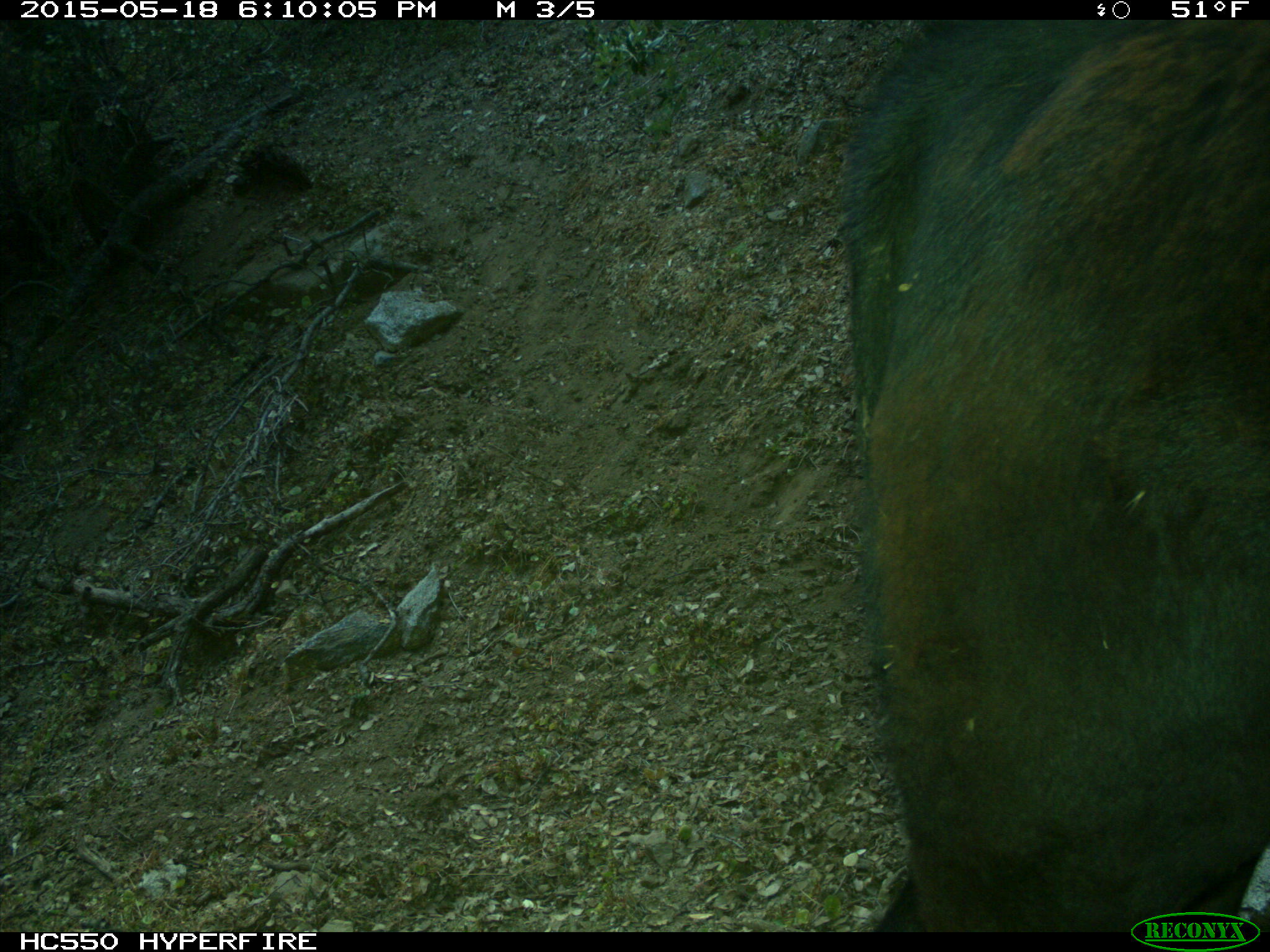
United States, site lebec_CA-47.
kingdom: Animalia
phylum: Chordata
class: Mammalia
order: Artiodactyla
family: Bovidae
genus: Bos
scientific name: Bos taurus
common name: domestic cow